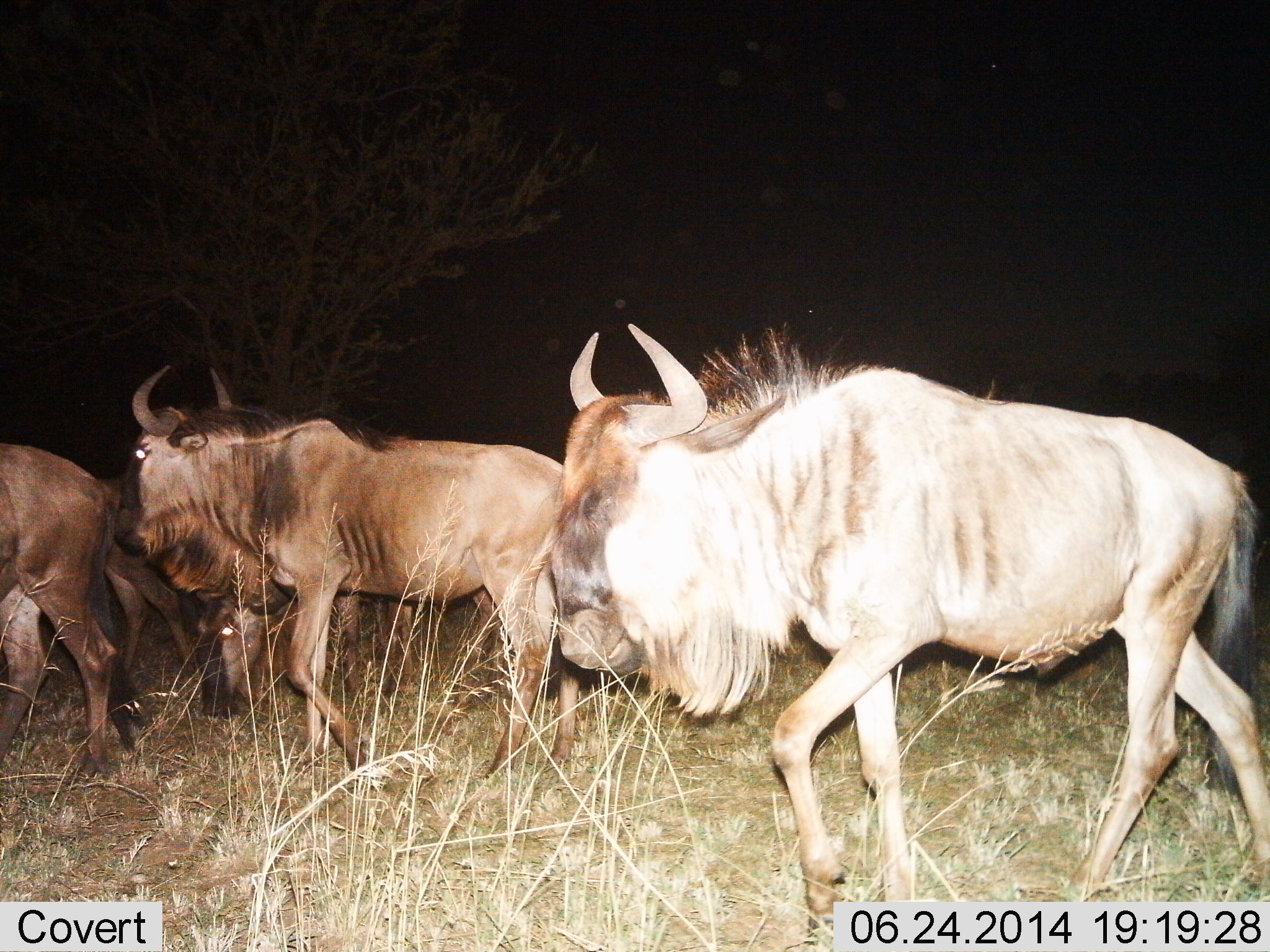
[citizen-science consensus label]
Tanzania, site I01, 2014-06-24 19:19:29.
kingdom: Animalia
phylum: Chordata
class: Mammalia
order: Artiodactyla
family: Bovidae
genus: Connochaetes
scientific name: Connochaetes taurinus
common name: blue wildebeest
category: wildebeest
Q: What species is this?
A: Wildebeest (blue wildebeest) (Connochaetes taurinus).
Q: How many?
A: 5.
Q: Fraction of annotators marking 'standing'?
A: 0%.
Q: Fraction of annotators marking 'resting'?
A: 0%.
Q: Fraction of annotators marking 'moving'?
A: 100%.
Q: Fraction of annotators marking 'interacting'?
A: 0%.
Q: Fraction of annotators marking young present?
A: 10%.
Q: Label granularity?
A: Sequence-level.